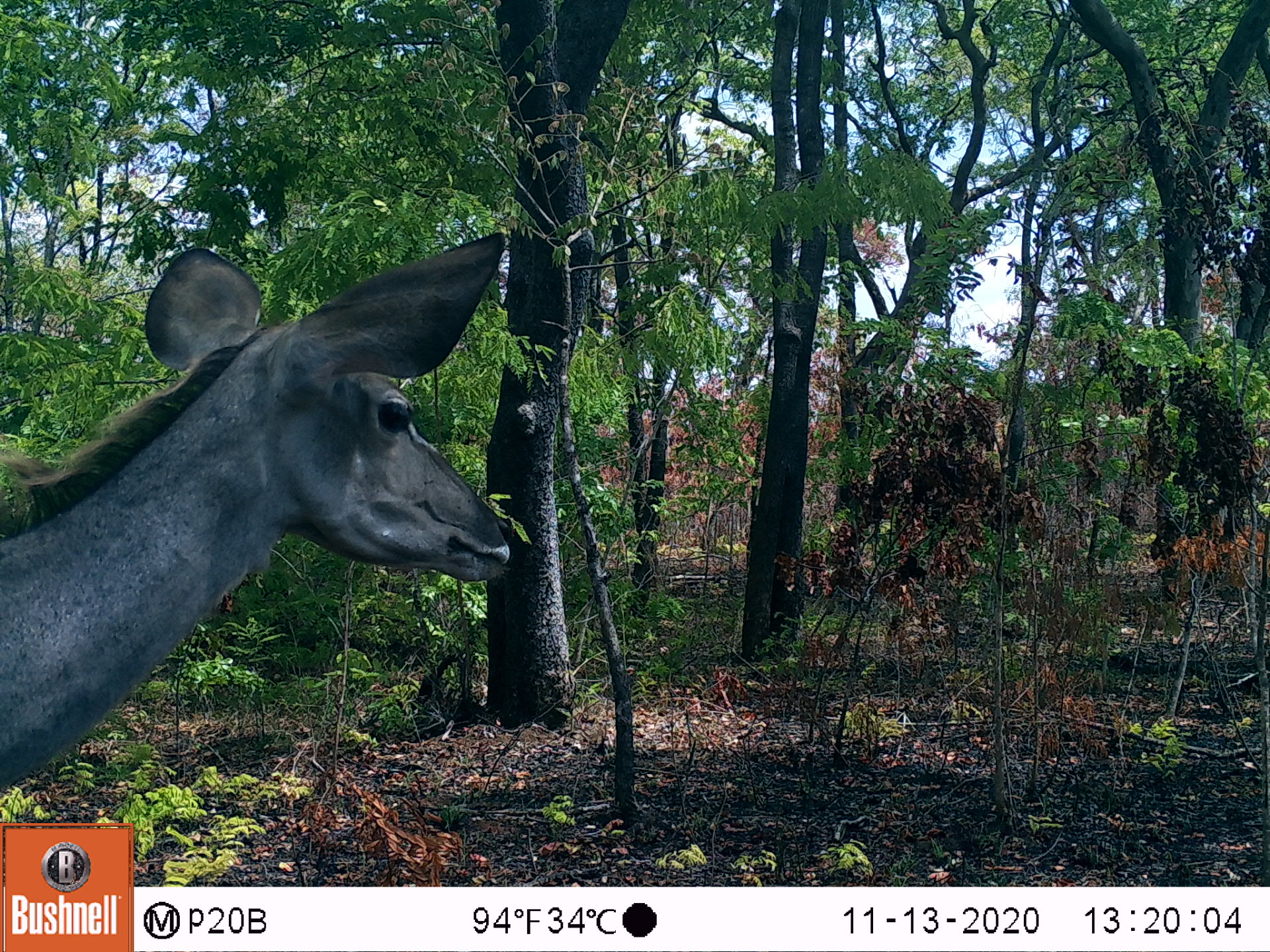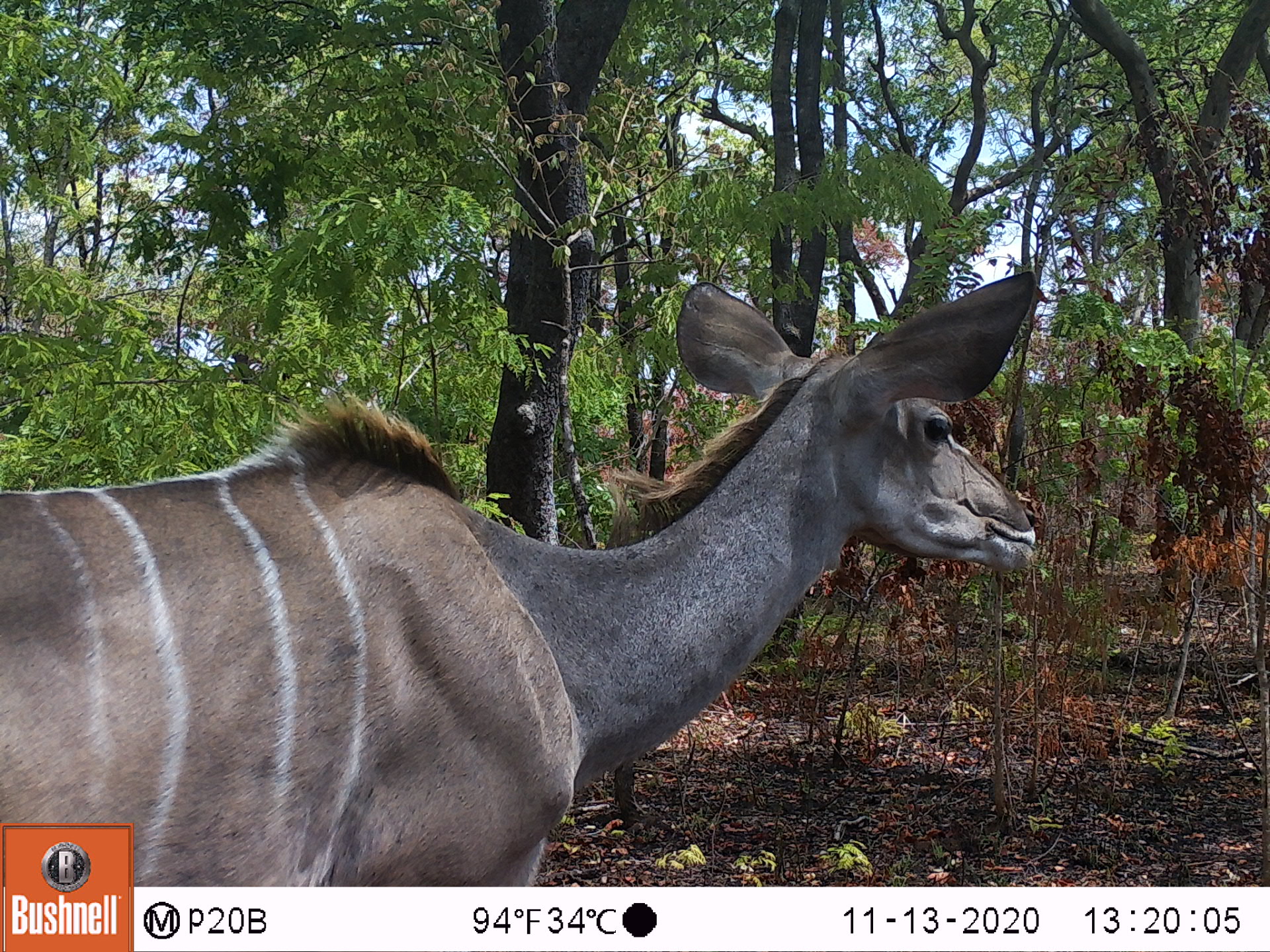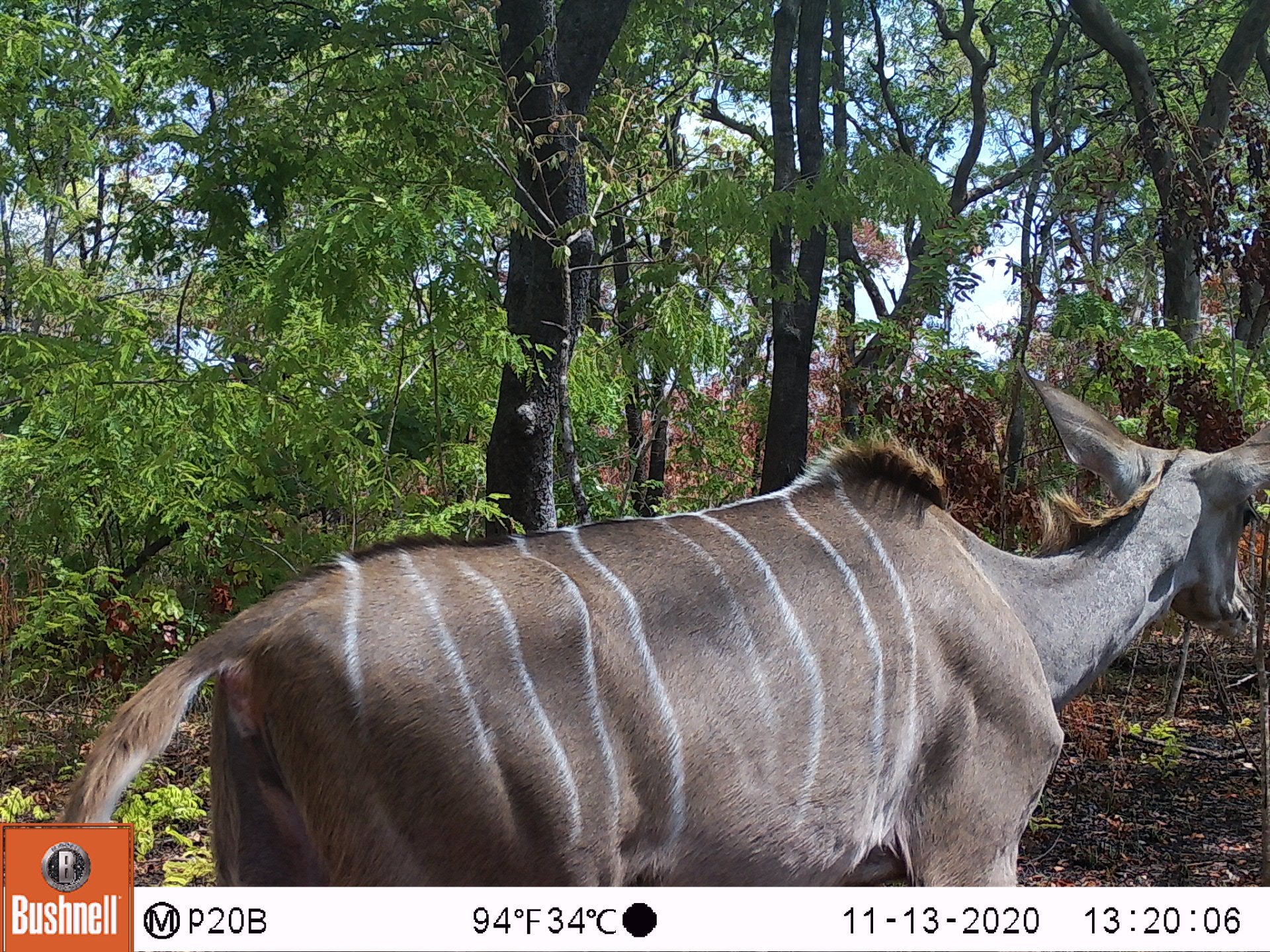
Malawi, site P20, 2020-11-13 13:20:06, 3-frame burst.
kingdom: Animalia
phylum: Chordata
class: Mammalia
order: Artiodactyla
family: Bovidae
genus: Tragelaphus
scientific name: Tragelaphus strepsiceros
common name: greater kudu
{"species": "greater kudu (Tragelaphus strepsiceros)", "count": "1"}